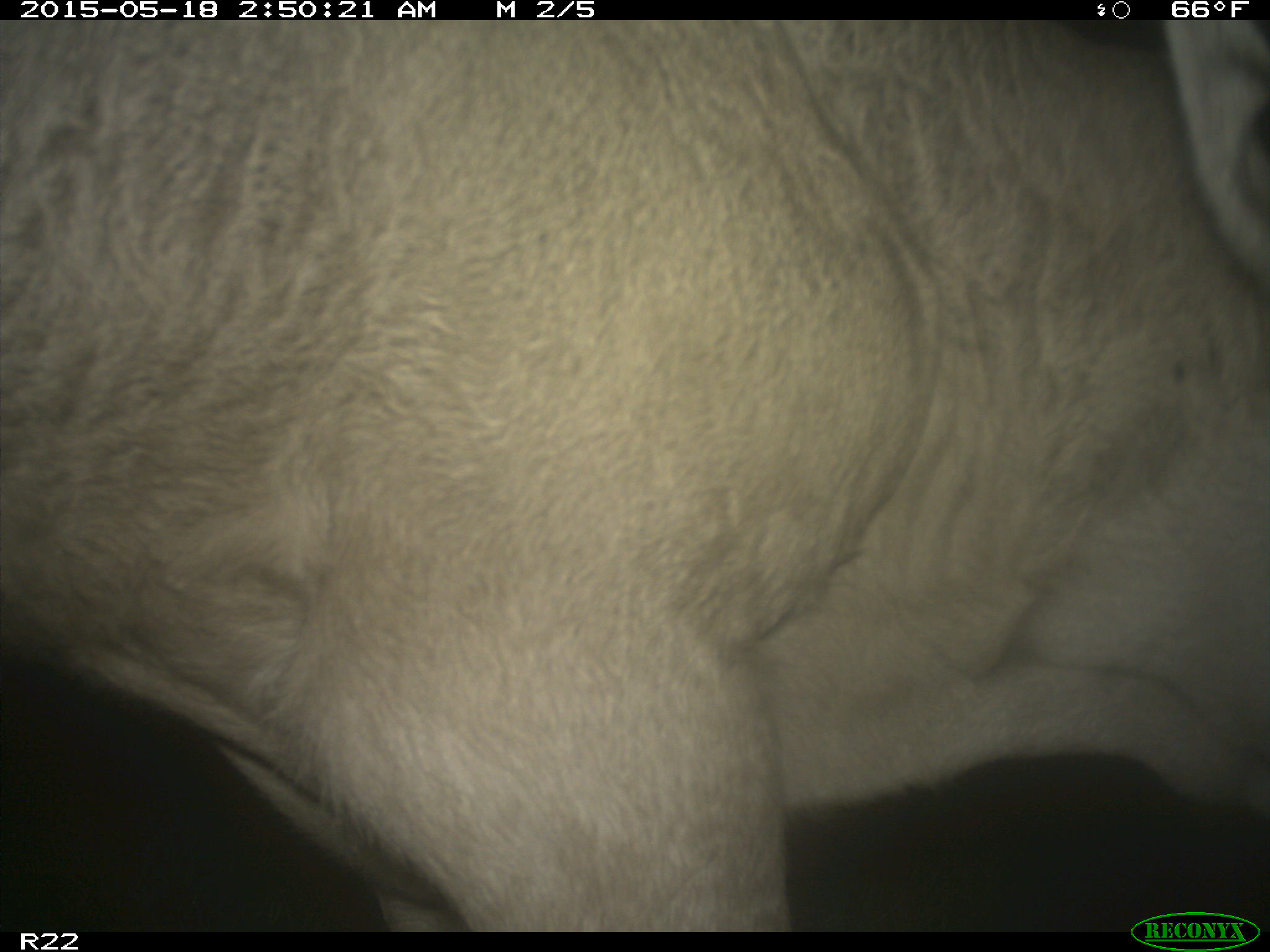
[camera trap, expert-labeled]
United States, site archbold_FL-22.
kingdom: Animalia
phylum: Chordata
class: Mammalia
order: Artiodactyla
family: Bovidae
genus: Bos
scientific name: Bos taurus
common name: domestic cow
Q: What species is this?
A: Bos taurus (domestic cow).